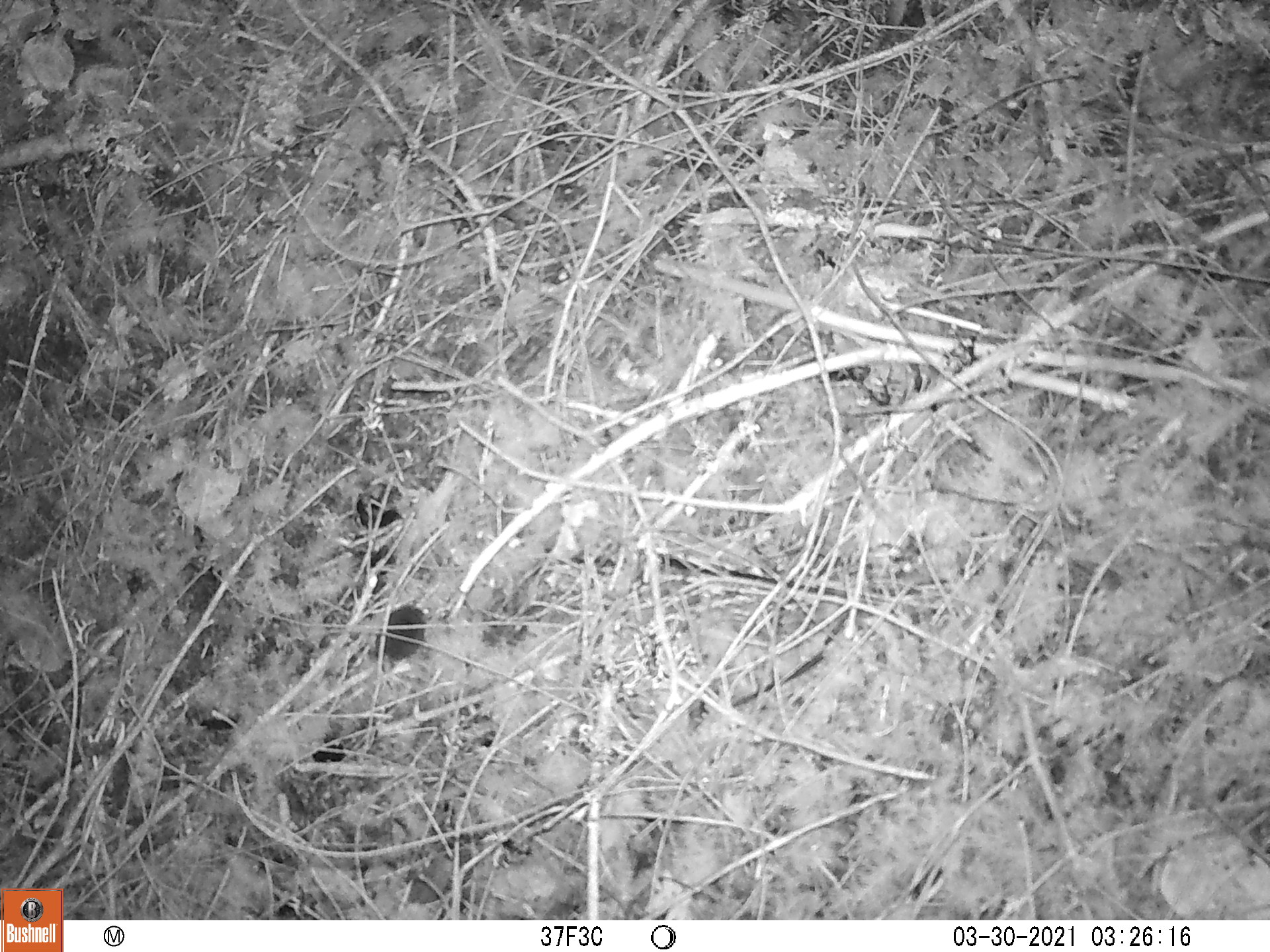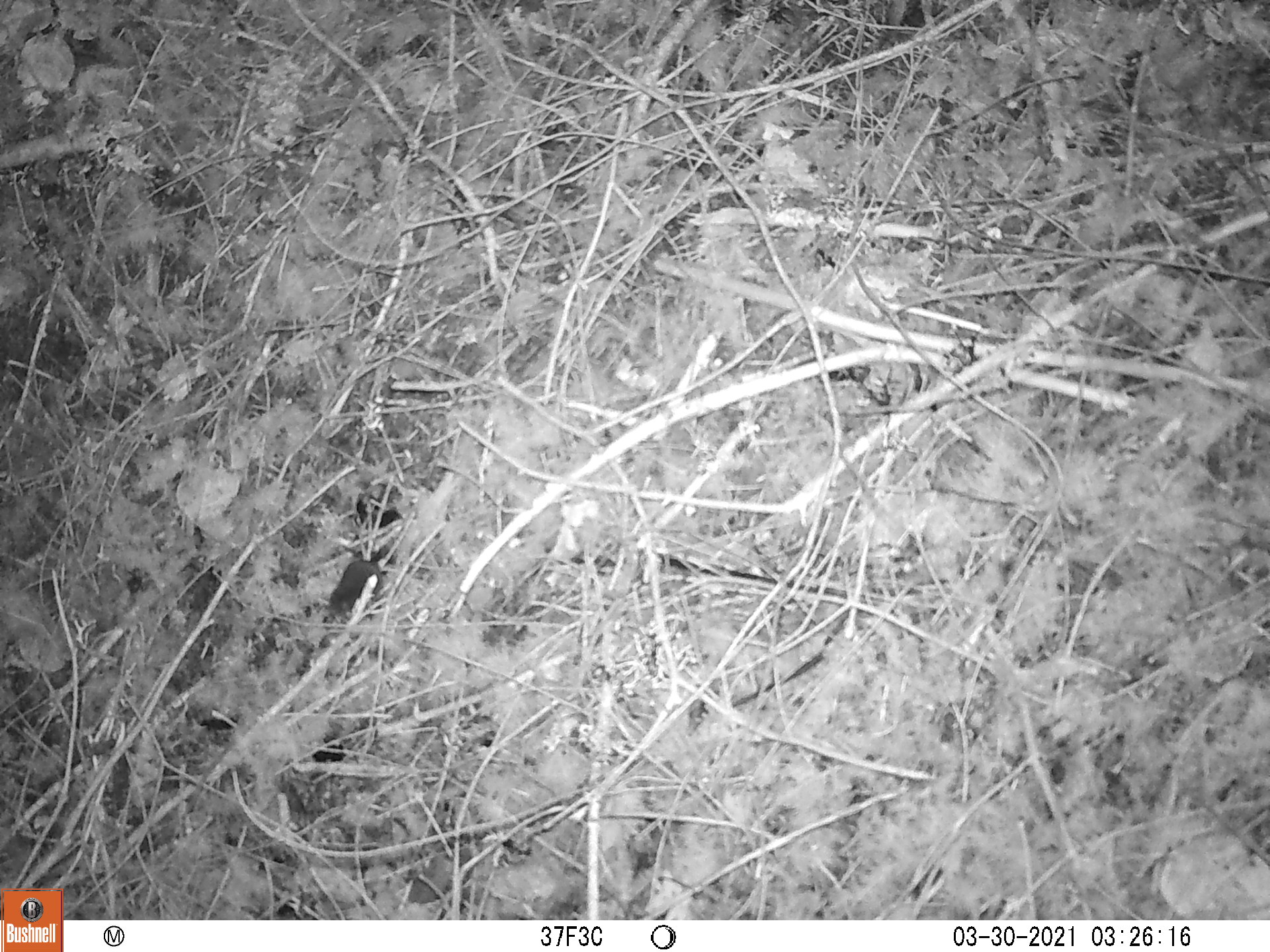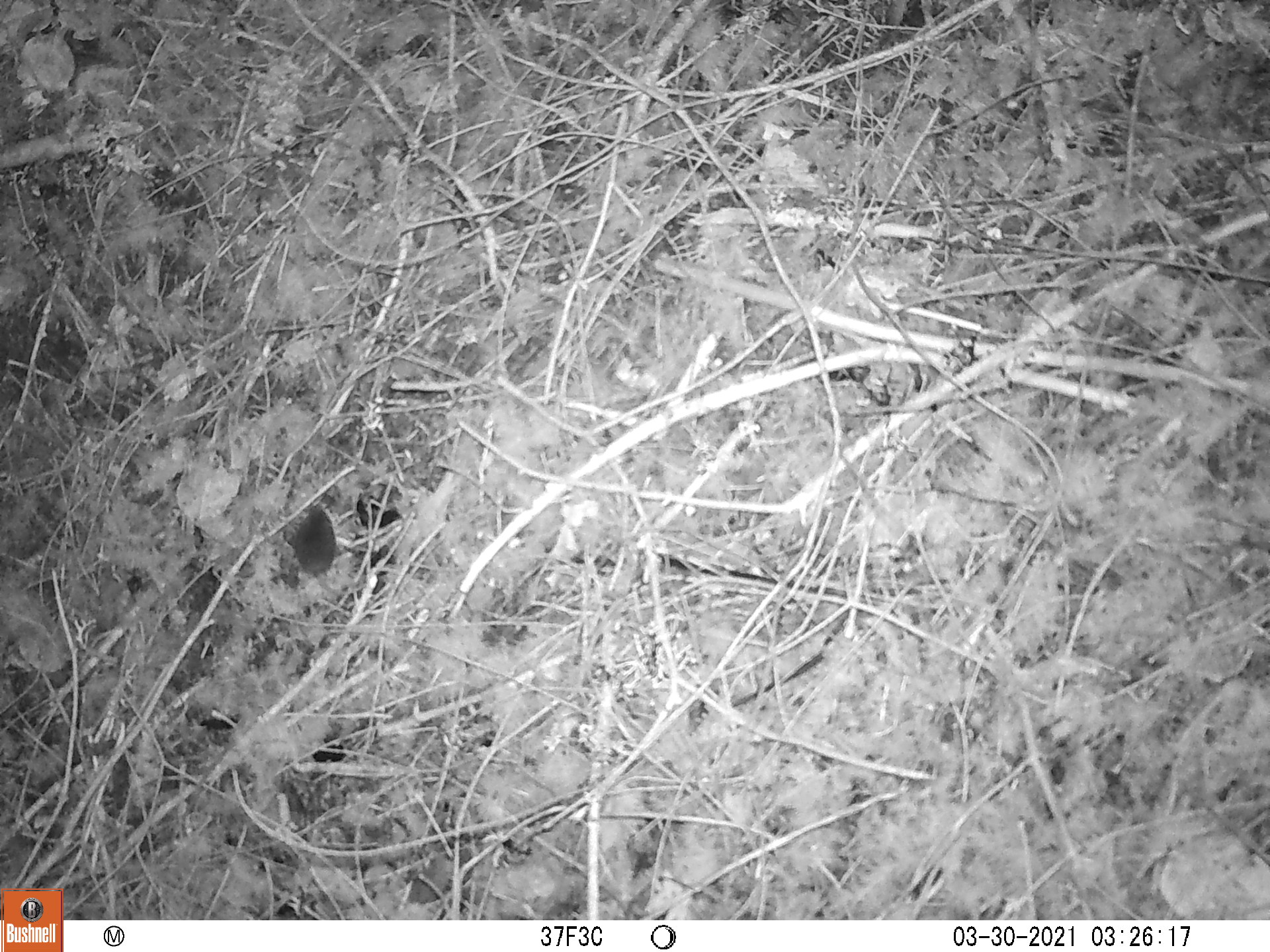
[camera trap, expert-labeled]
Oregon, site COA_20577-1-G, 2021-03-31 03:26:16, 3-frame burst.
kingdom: Animalia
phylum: Chordata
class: Mammalia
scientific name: Mammalia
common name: small mammal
Small mammal (Mammalia).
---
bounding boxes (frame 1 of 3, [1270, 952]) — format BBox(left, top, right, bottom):
small mammal: BBox(370, 601, 432, 687)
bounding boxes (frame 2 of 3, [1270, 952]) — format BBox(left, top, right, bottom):
small mammal: BBox(327, 512, 414, 619)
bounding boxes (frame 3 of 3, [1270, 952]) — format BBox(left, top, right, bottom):
small mammal: BBox(283, 493, 376, 597)